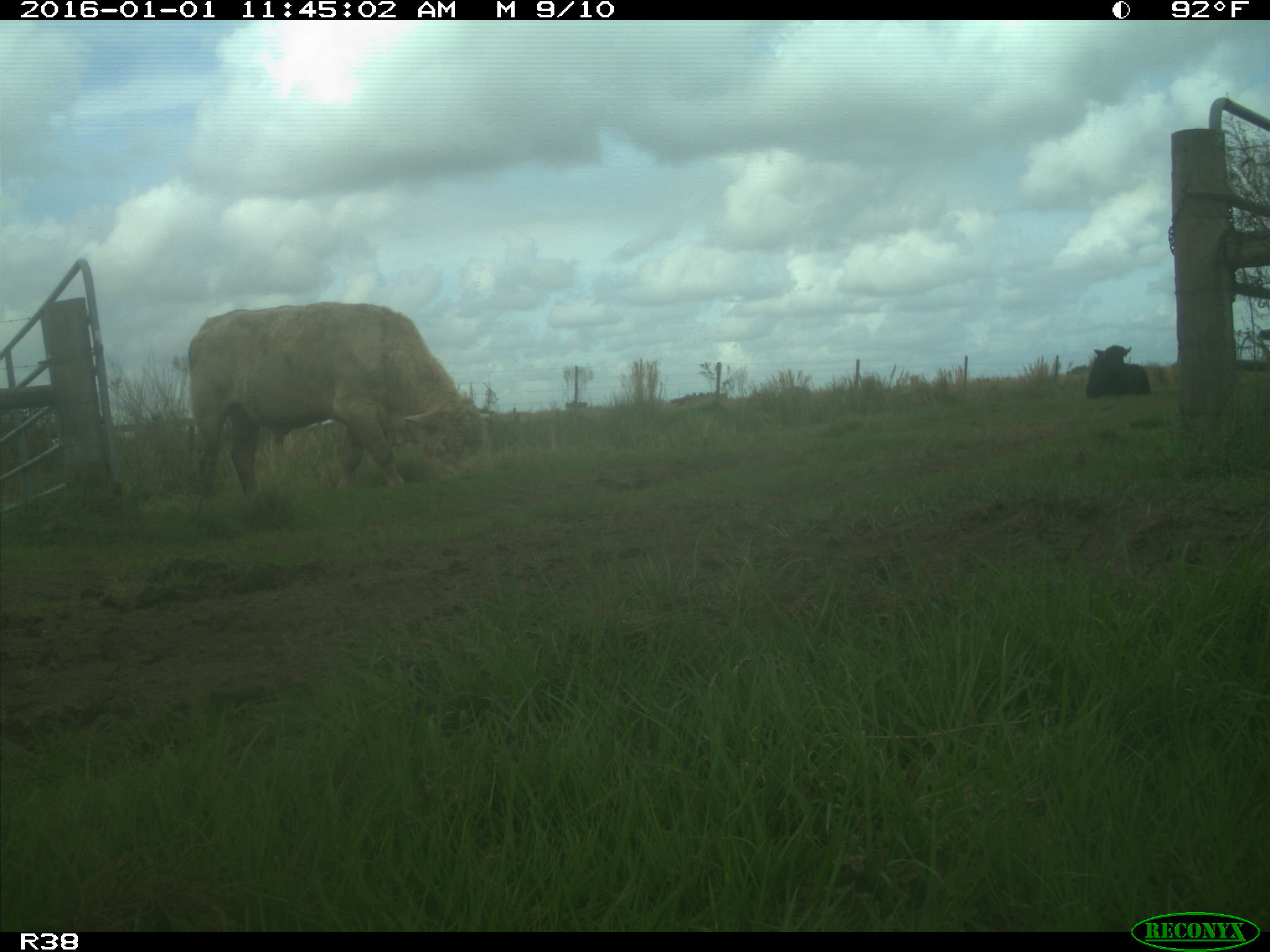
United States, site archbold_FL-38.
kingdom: Animalia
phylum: Chordata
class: Mammalia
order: Artiodactyla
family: Bovidae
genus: Bos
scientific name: Bos taurus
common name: domestic cow